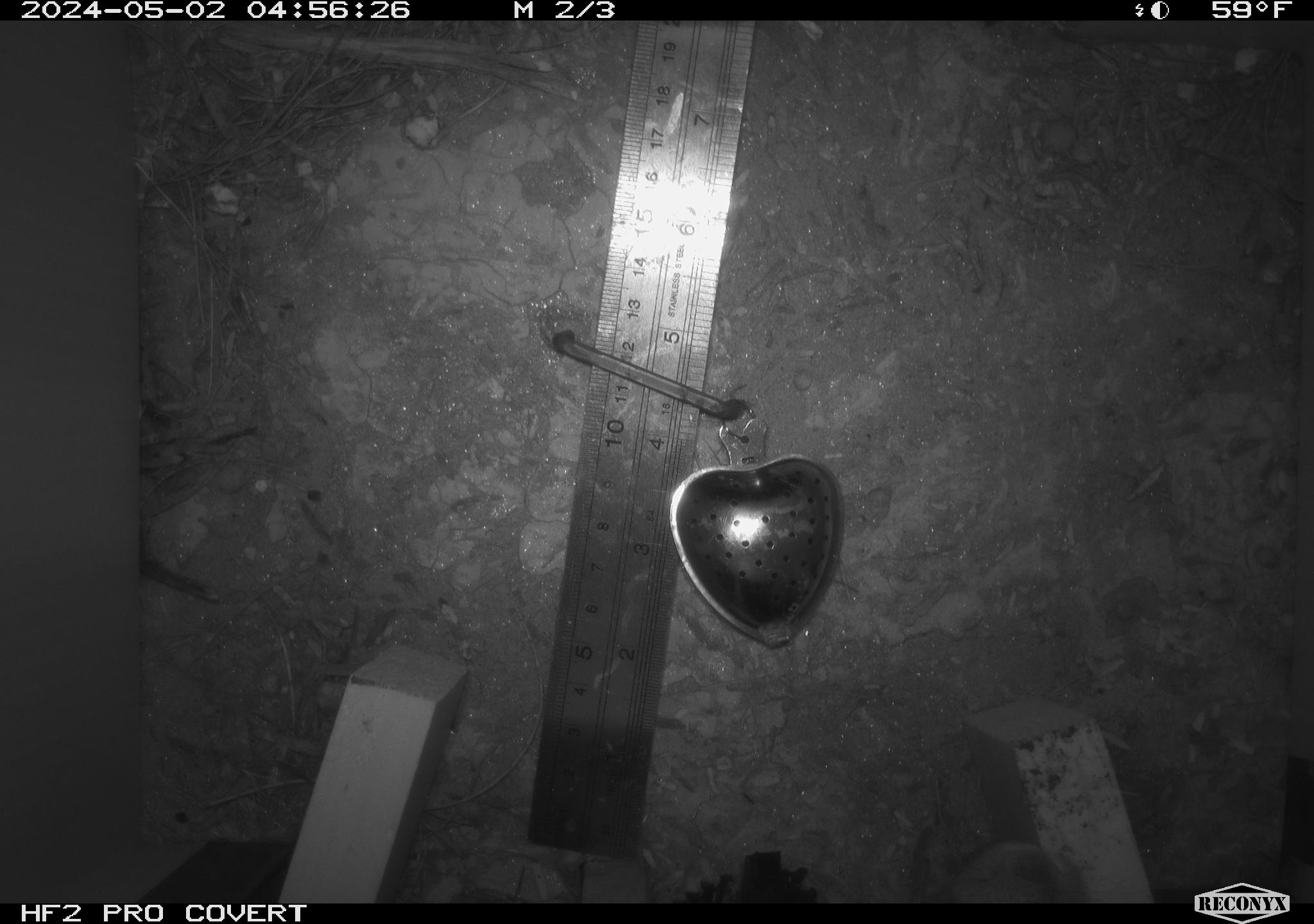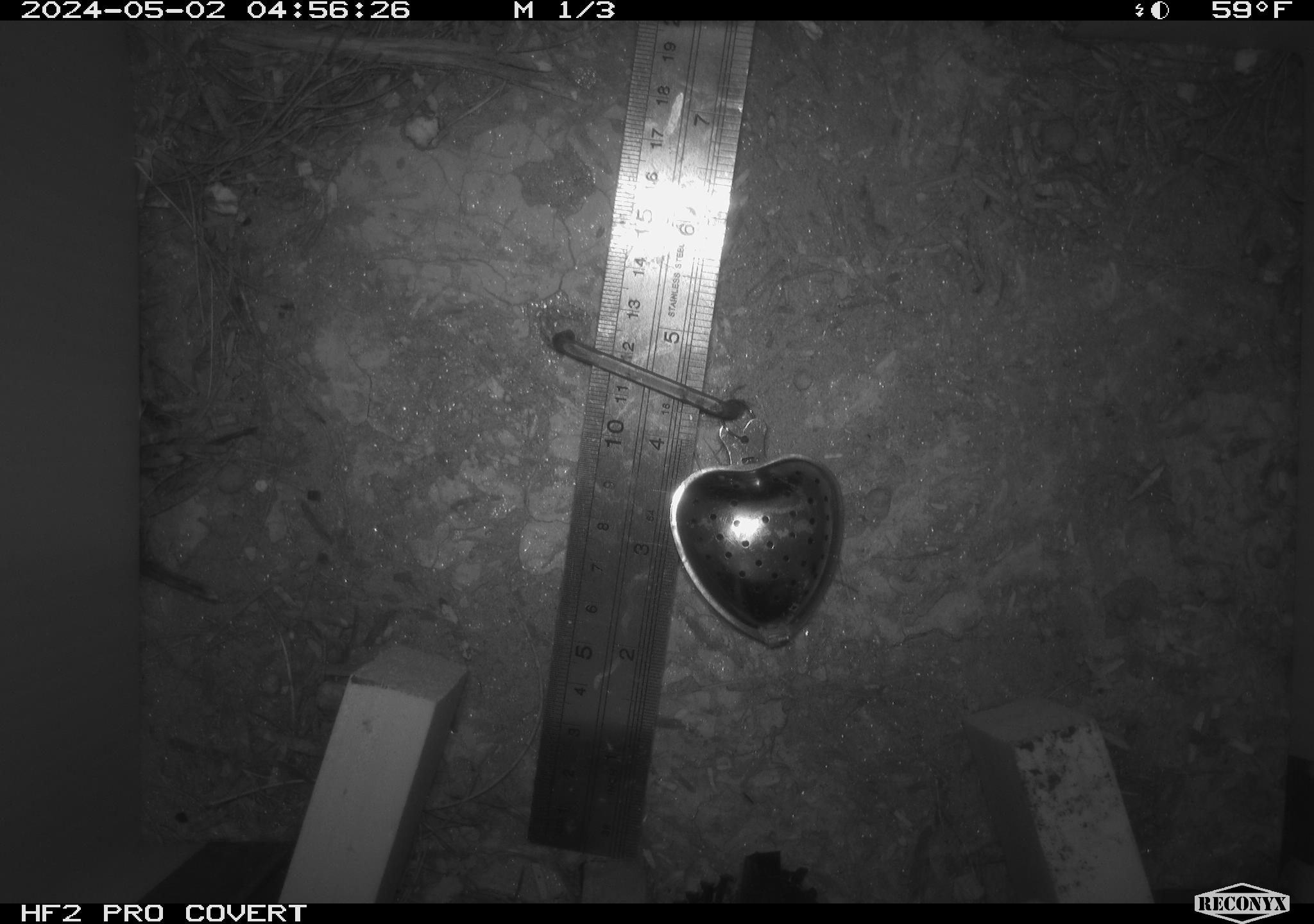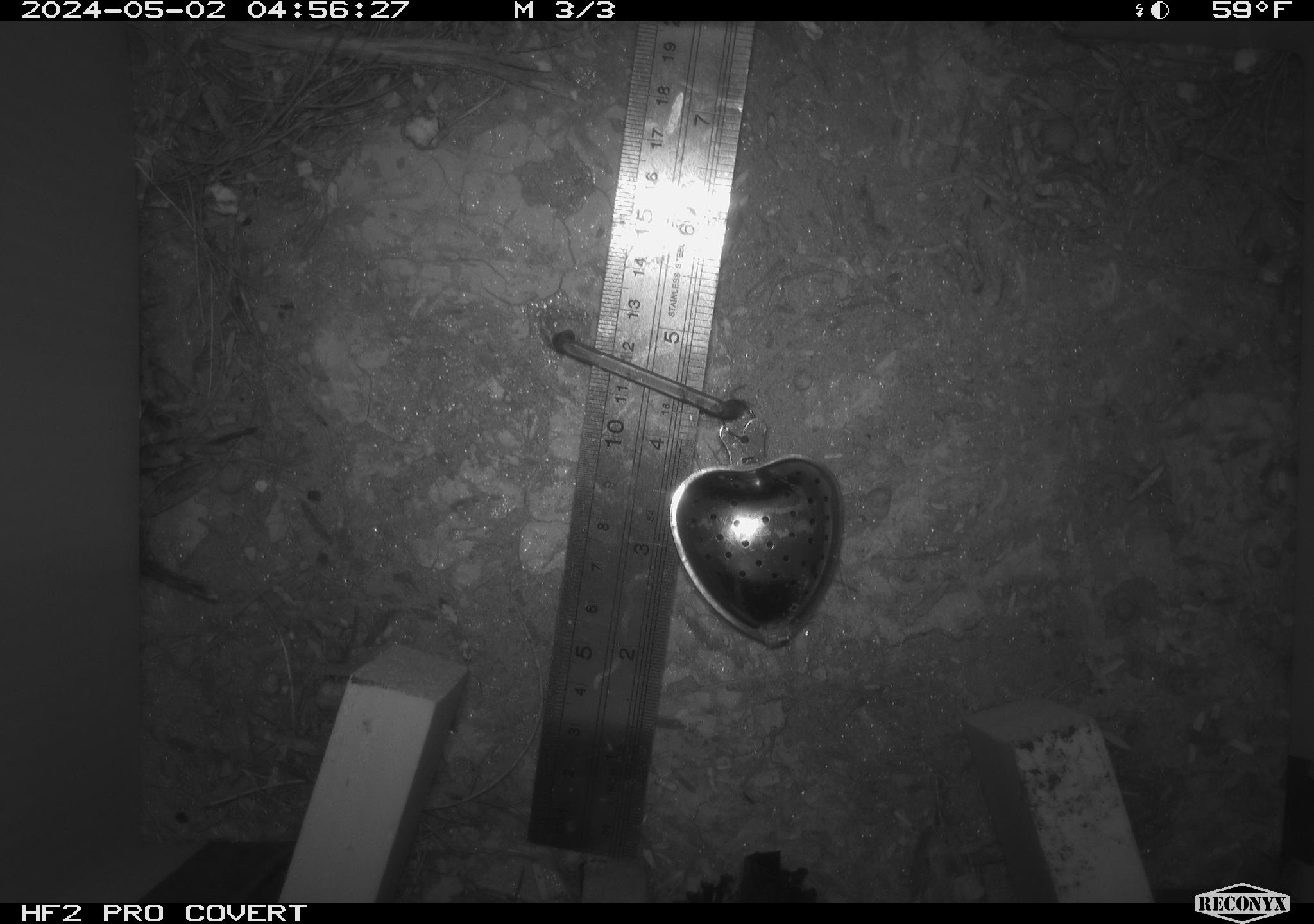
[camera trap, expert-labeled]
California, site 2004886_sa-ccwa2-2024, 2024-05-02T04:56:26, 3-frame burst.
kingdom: Animalia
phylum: Chordata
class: Mammalia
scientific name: Mammalia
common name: small mammal